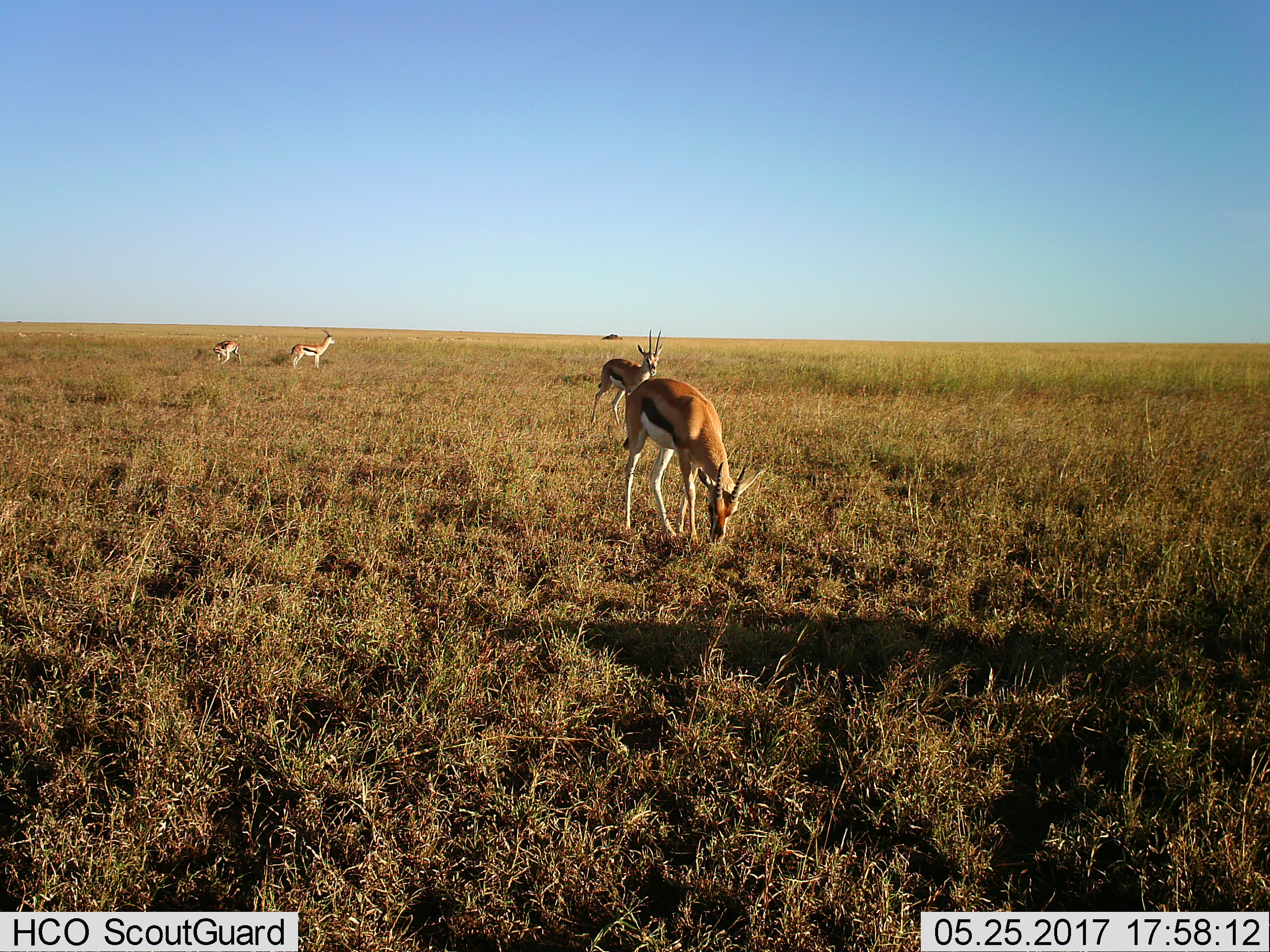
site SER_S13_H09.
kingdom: Animalia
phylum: Chordata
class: Mammalia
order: Artiodactyla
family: Bovidae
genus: Eudorcas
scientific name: Eudorcas thomsonii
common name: thomson's gazelle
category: gazellethomsons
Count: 4.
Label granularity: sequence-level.